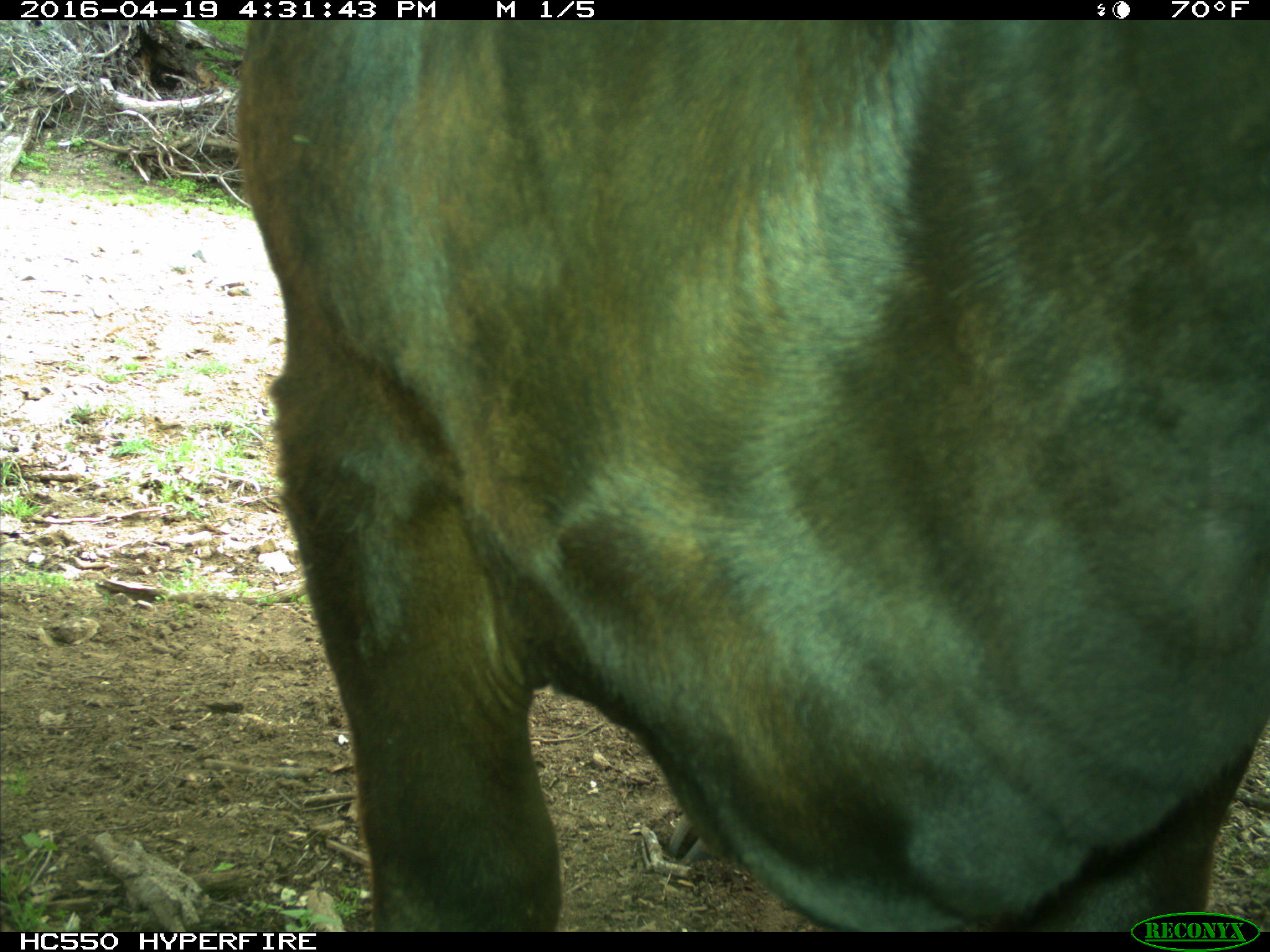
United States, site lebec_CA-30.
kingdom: Animalia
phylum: Chordata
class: Mammalia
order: Artiodactyla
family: Bovidae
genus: Bos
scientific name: Bos taurus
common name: domestic cow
Bos taurus (domestic cow).